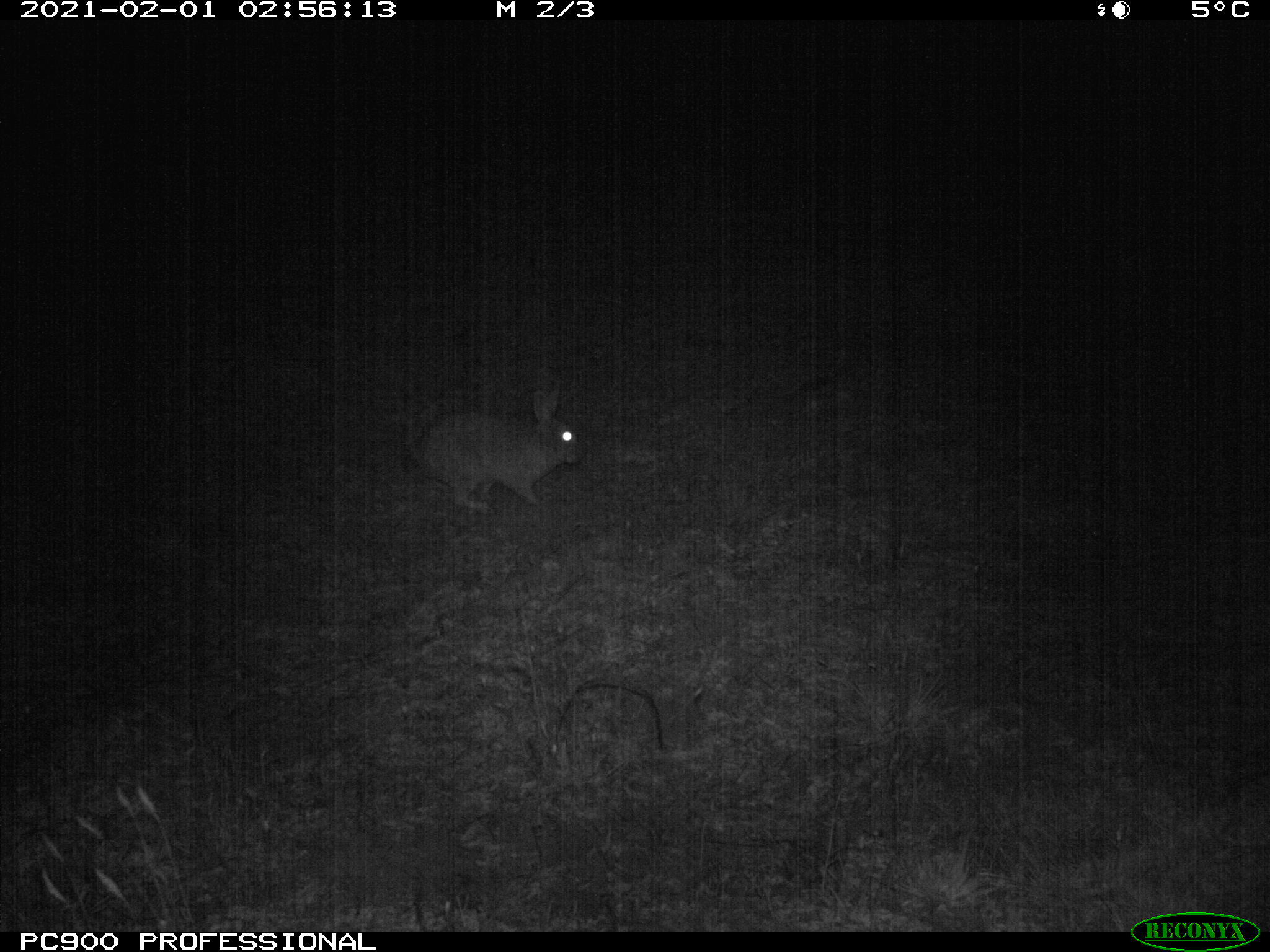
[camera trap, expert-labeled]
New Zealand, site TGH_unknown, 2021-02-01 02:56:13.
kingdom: Animalia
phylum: Chordata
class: Mammalia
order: Lagomorpha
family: Leporidae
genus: Oryctolagus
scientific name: Oryctolagus cuniculus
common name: european rabbit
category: rabbit